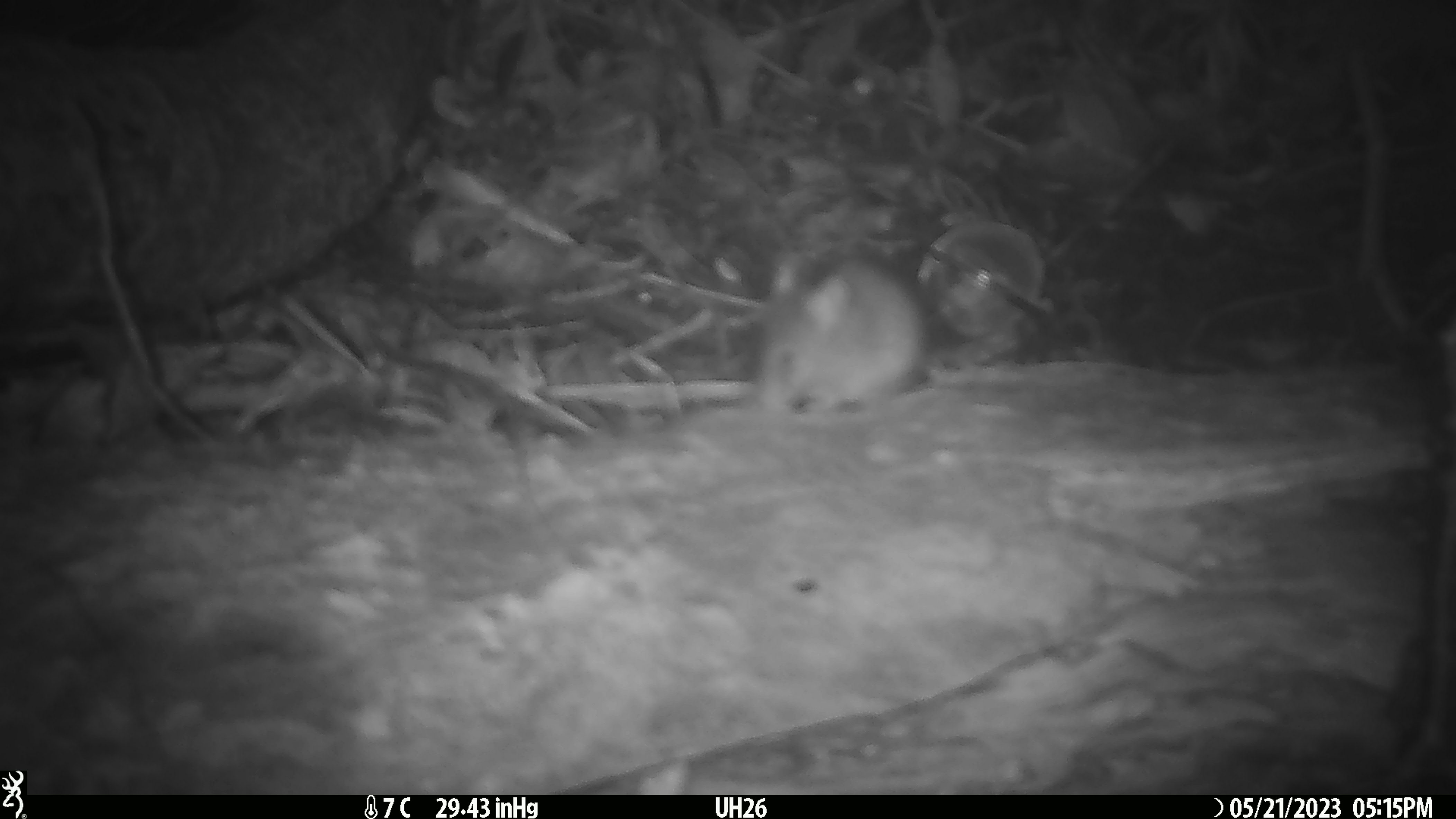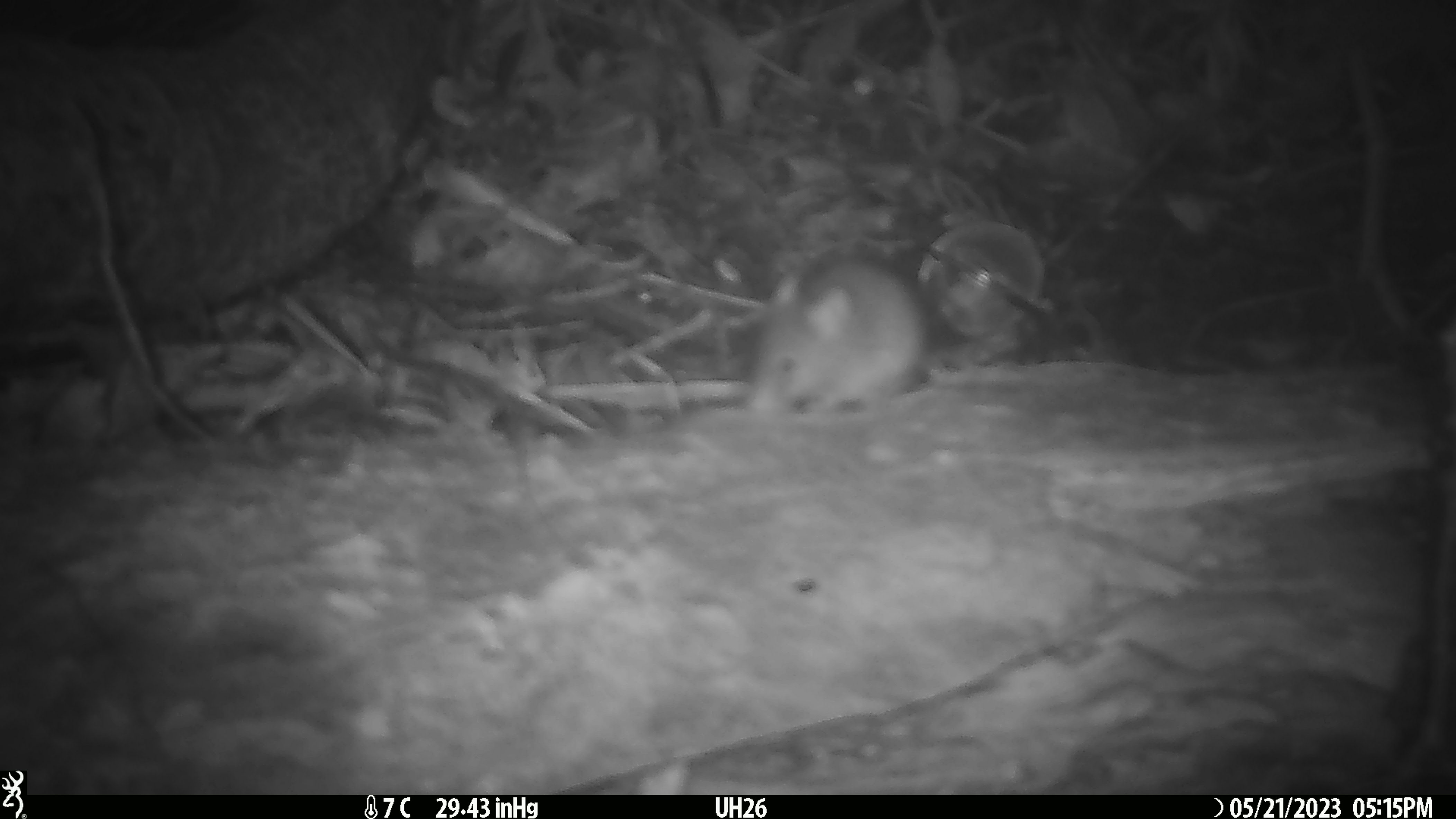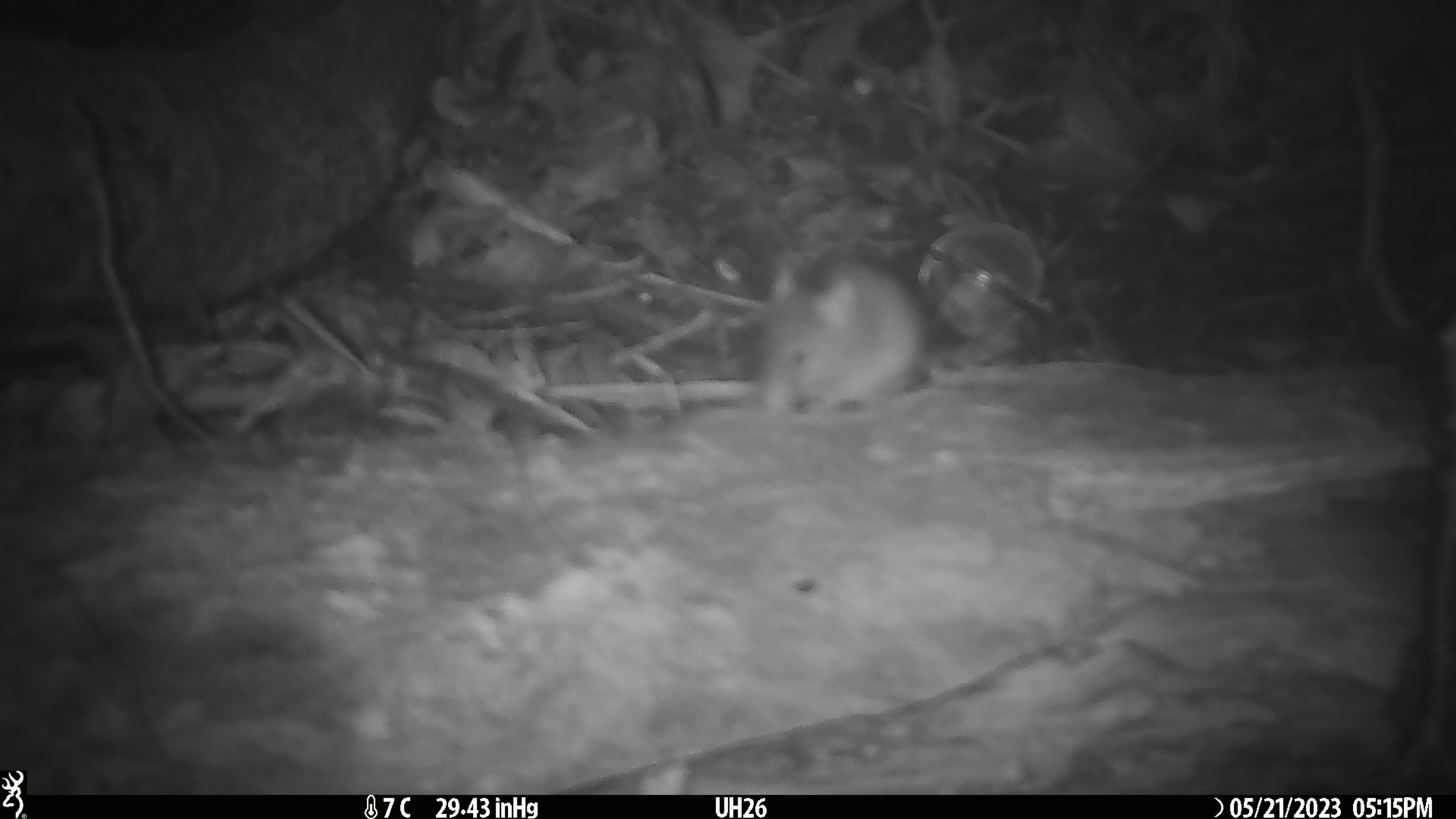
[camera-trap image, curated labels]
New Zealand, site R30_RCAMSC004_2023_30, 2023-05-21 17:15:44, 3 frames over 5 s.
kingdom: Animalia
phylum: Chordata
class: Mammalia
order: Rodentia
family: Muridae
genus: Mus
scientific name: Mus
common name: mouse